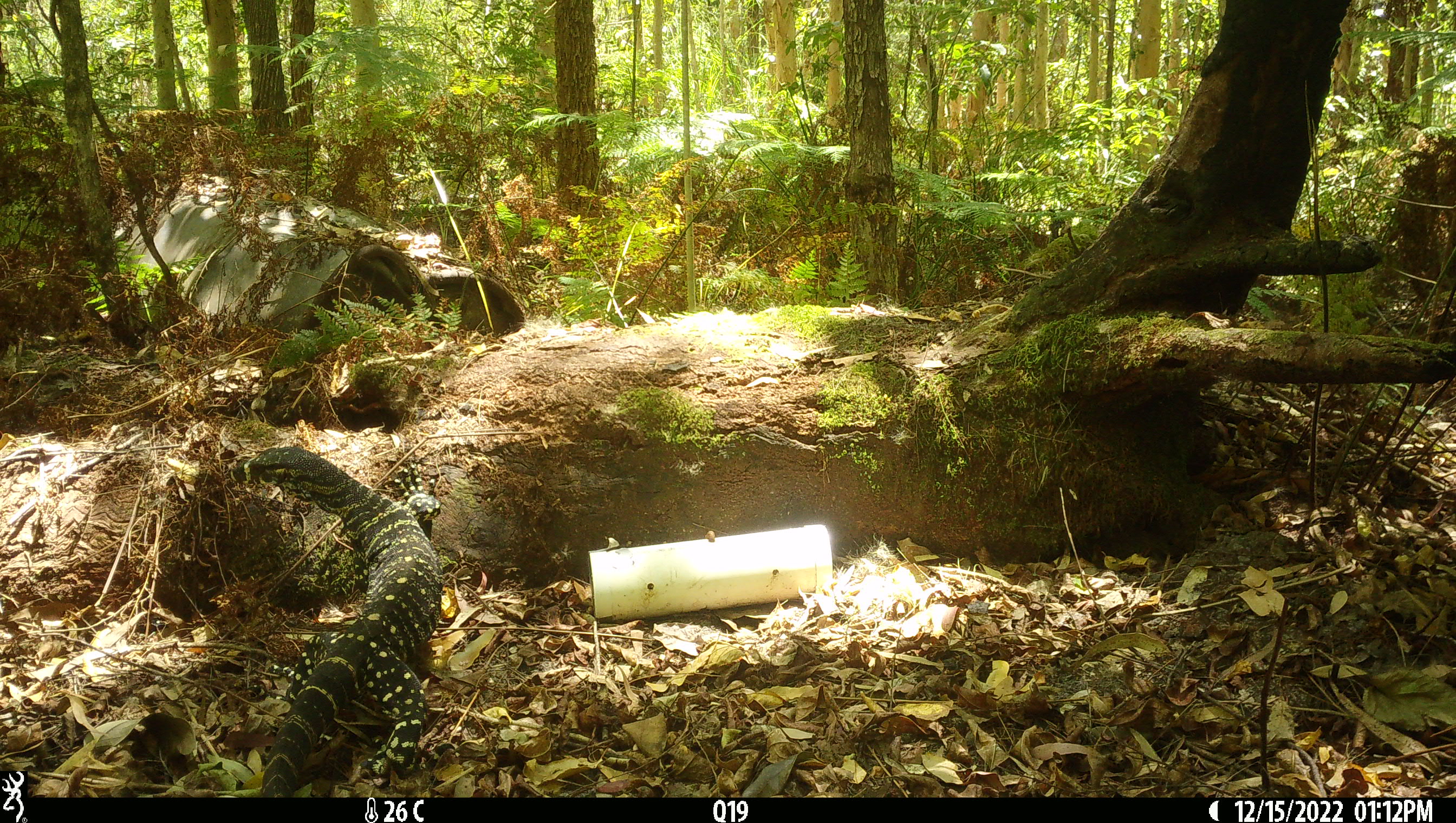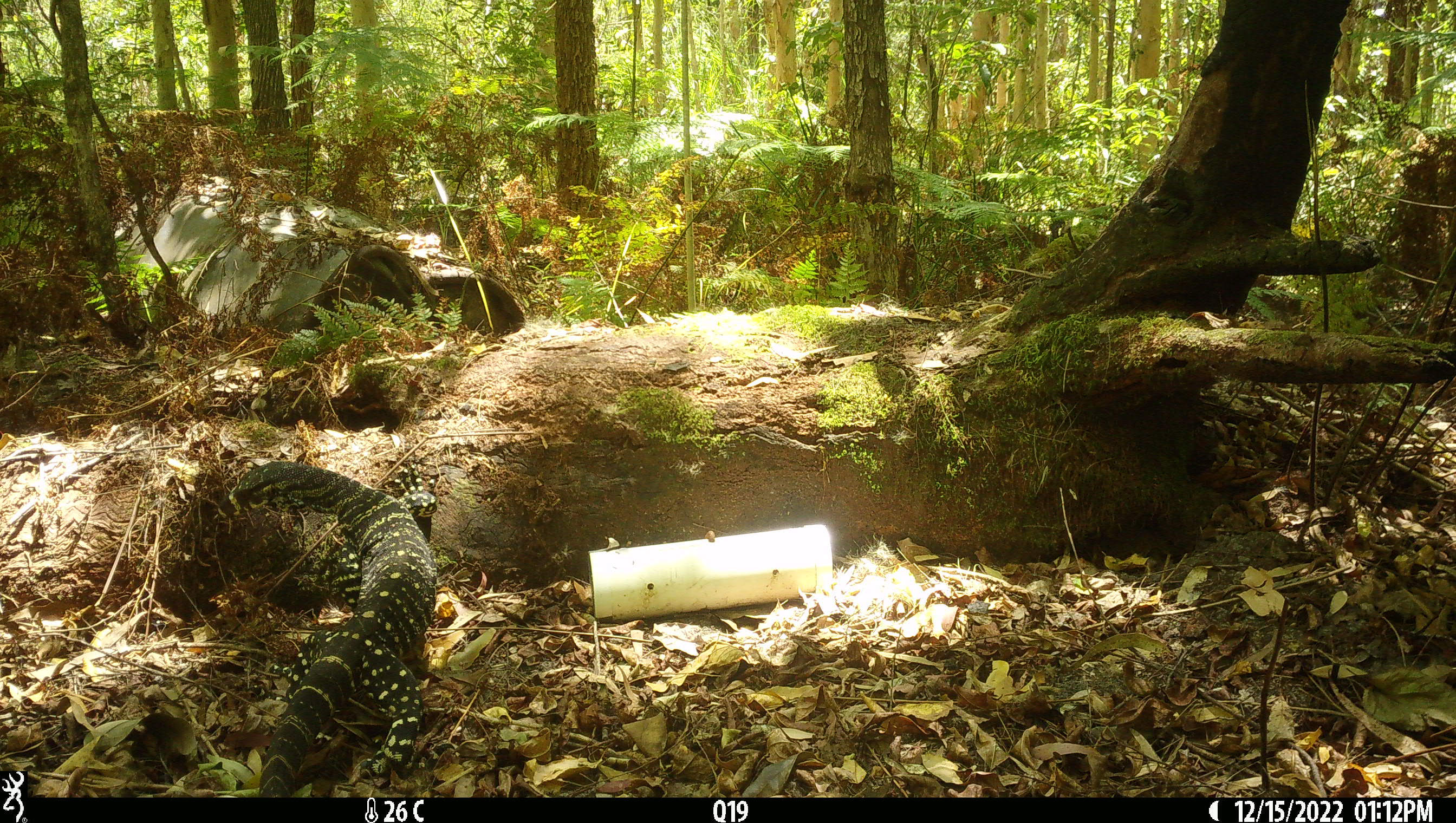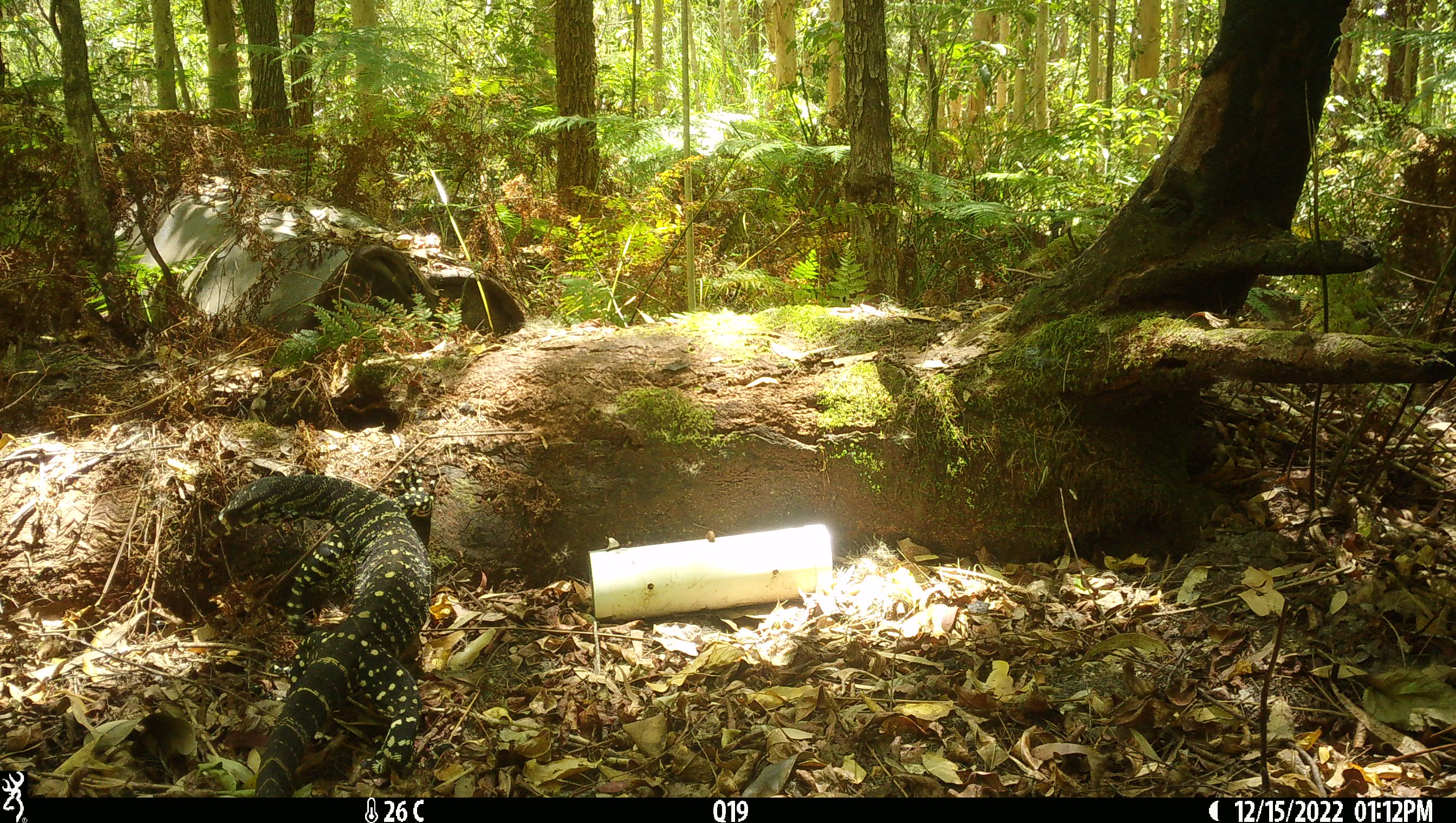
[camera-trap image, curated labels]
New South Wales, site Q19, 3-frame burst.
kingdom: Animalia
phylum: Chordata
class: Reptilia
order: Squamata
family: Varanidae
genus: Varanus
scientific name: Varanus varius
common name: lace monitor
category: goanna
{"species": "goanna (lace monitor) (Varanus varius)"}